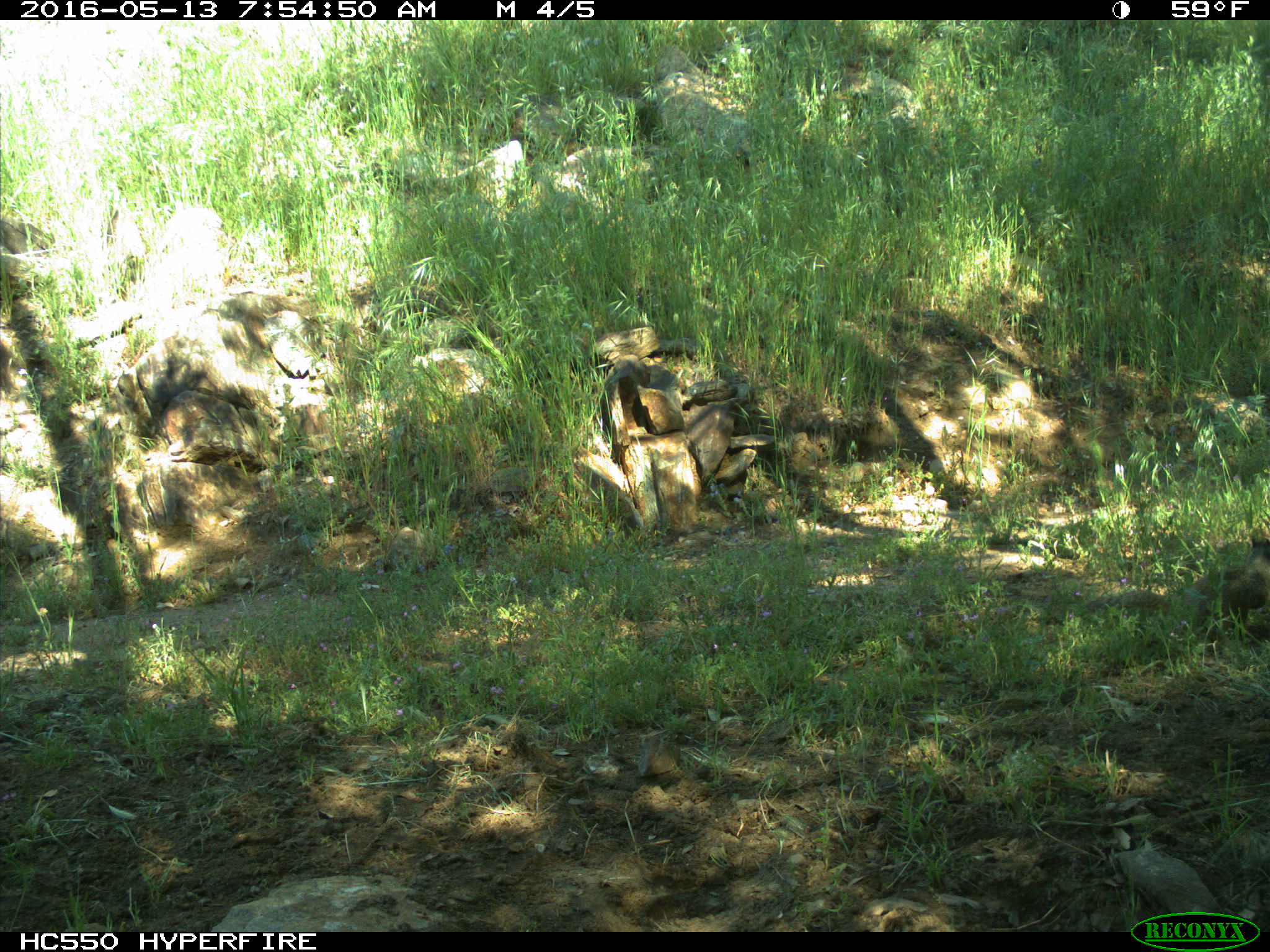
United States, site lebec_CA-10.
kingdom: Animalia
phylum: Chordata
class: Mammalia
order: Rodentia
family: Sciuridae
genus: Otospermophilus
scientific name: Otospermophilus beecheyi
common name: california ground squirrel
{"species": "Otospermophilus beecheyi (california ground squirrel)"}